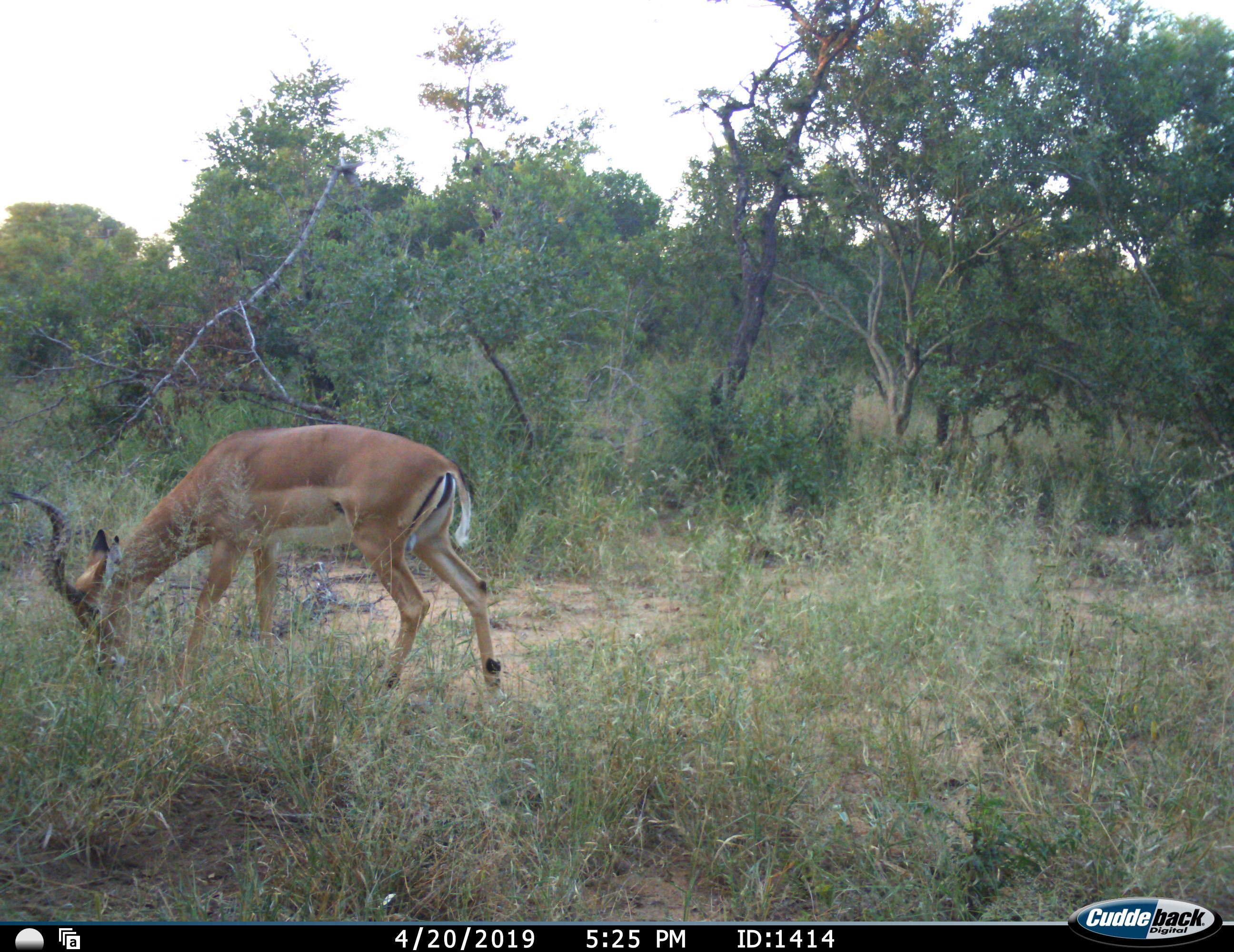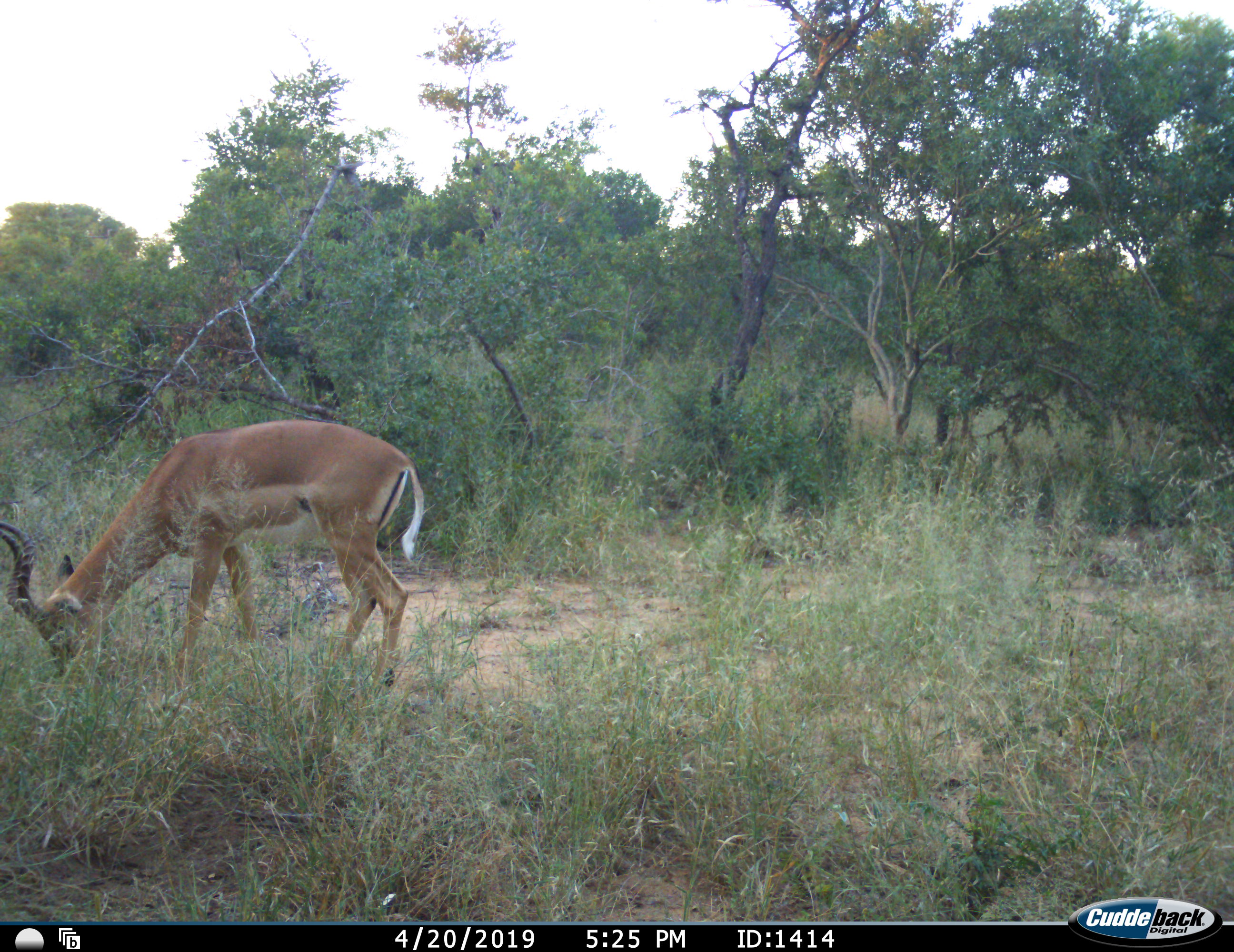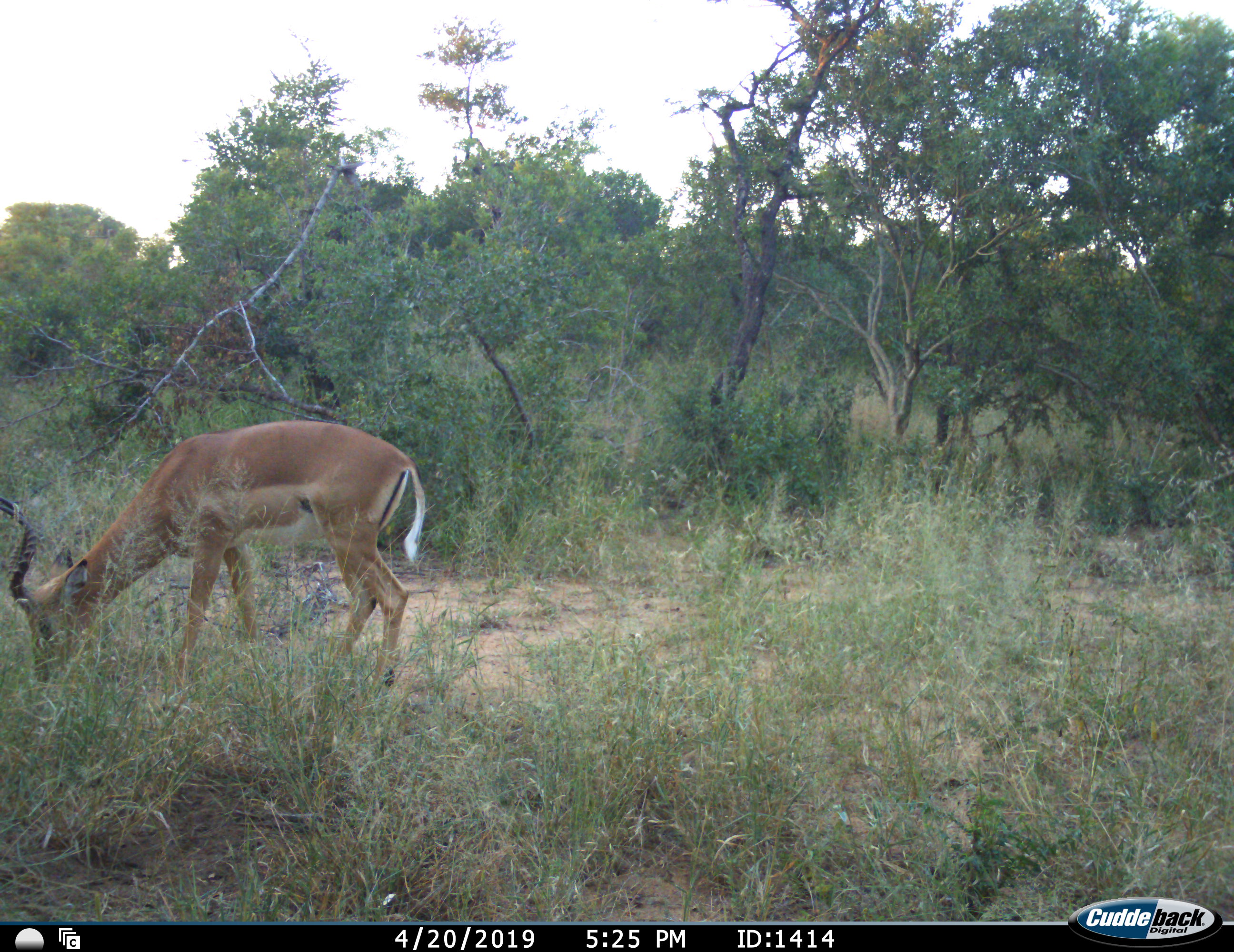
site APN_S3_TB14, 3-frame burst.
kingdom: Animalia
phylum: Chordata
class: Mammalia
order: Artiodactyla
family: Bovidae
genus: Aepyceros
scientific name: Aepyceros melampus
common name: impala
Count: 1.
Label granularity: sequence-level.